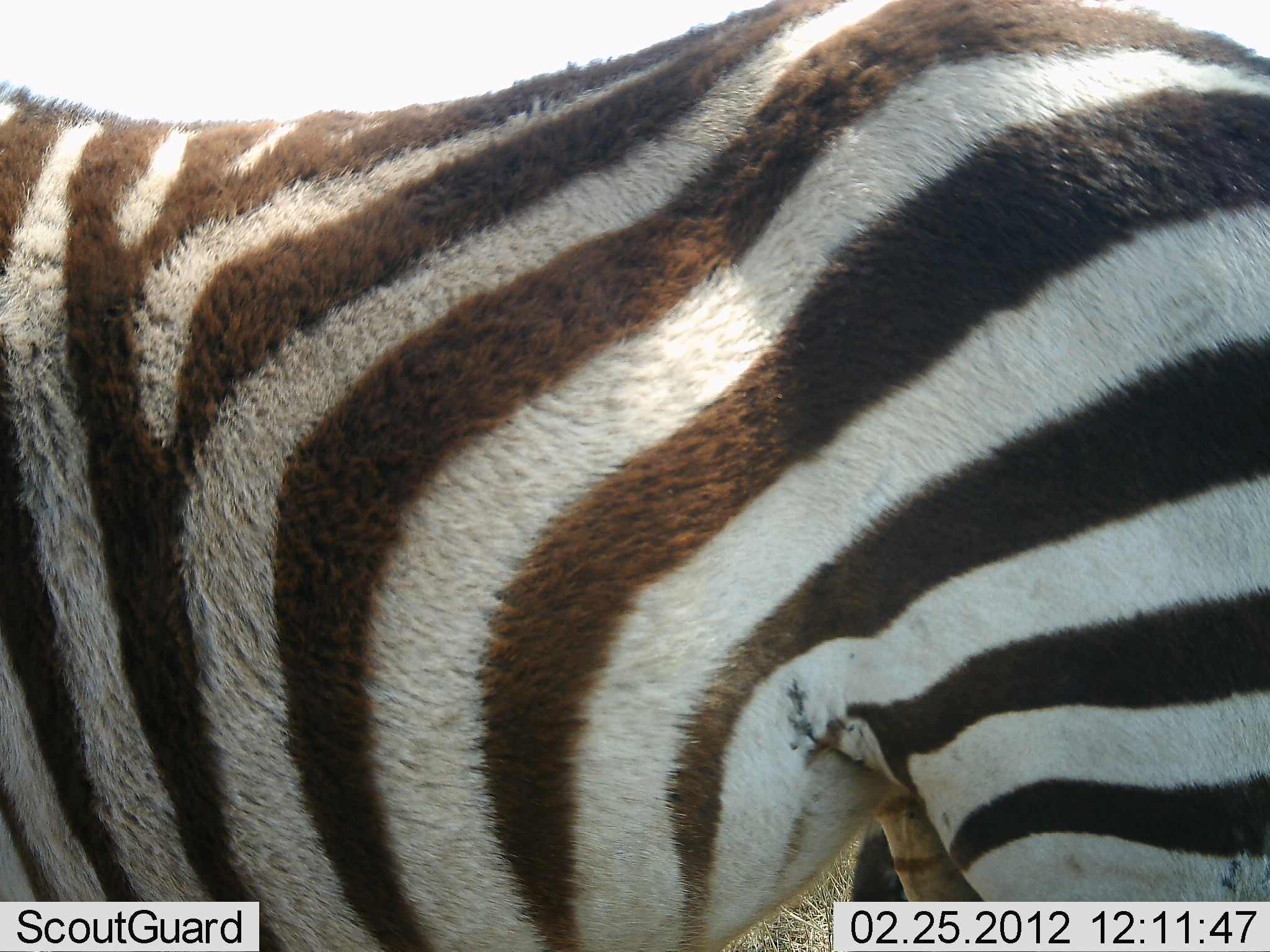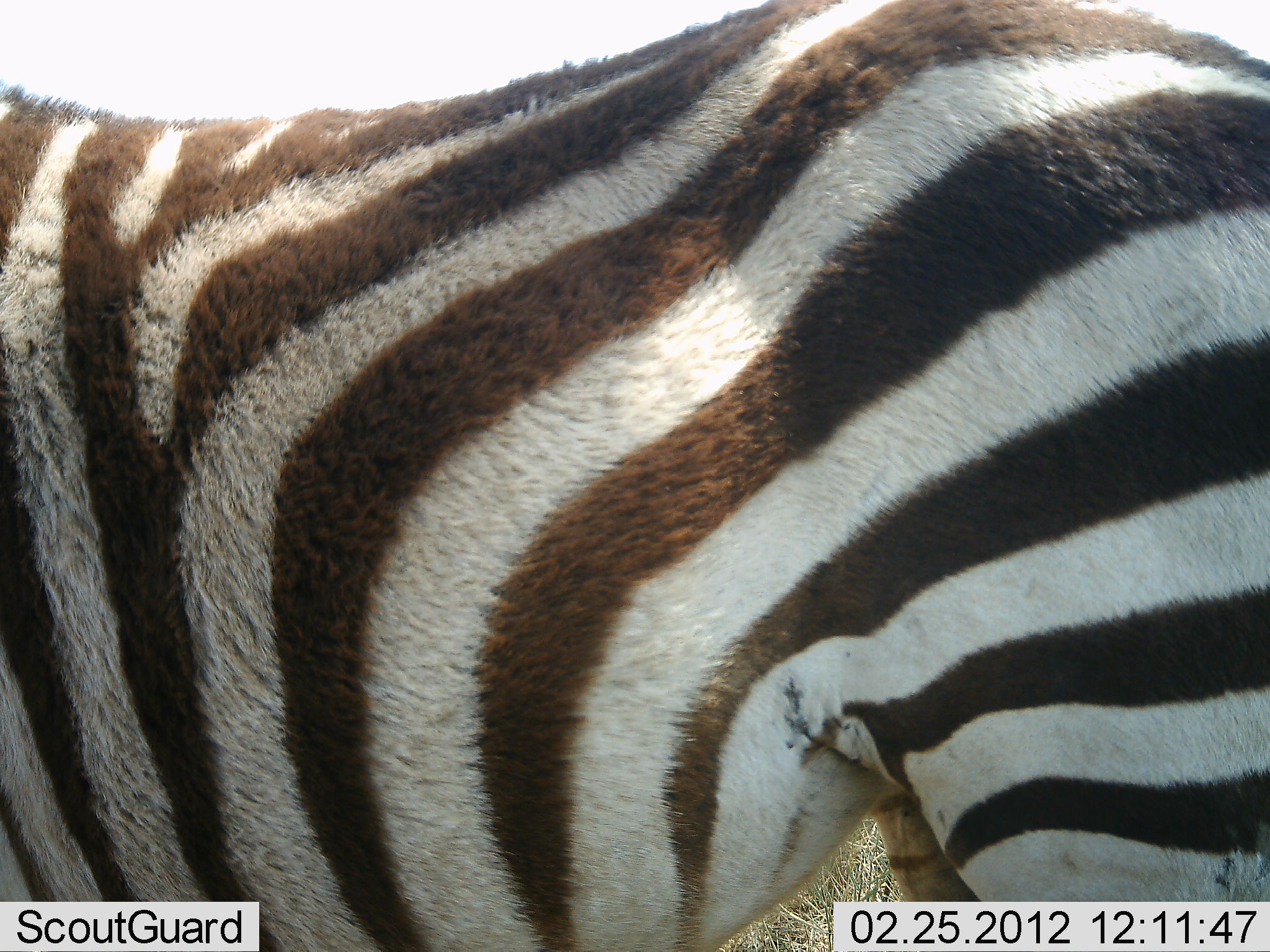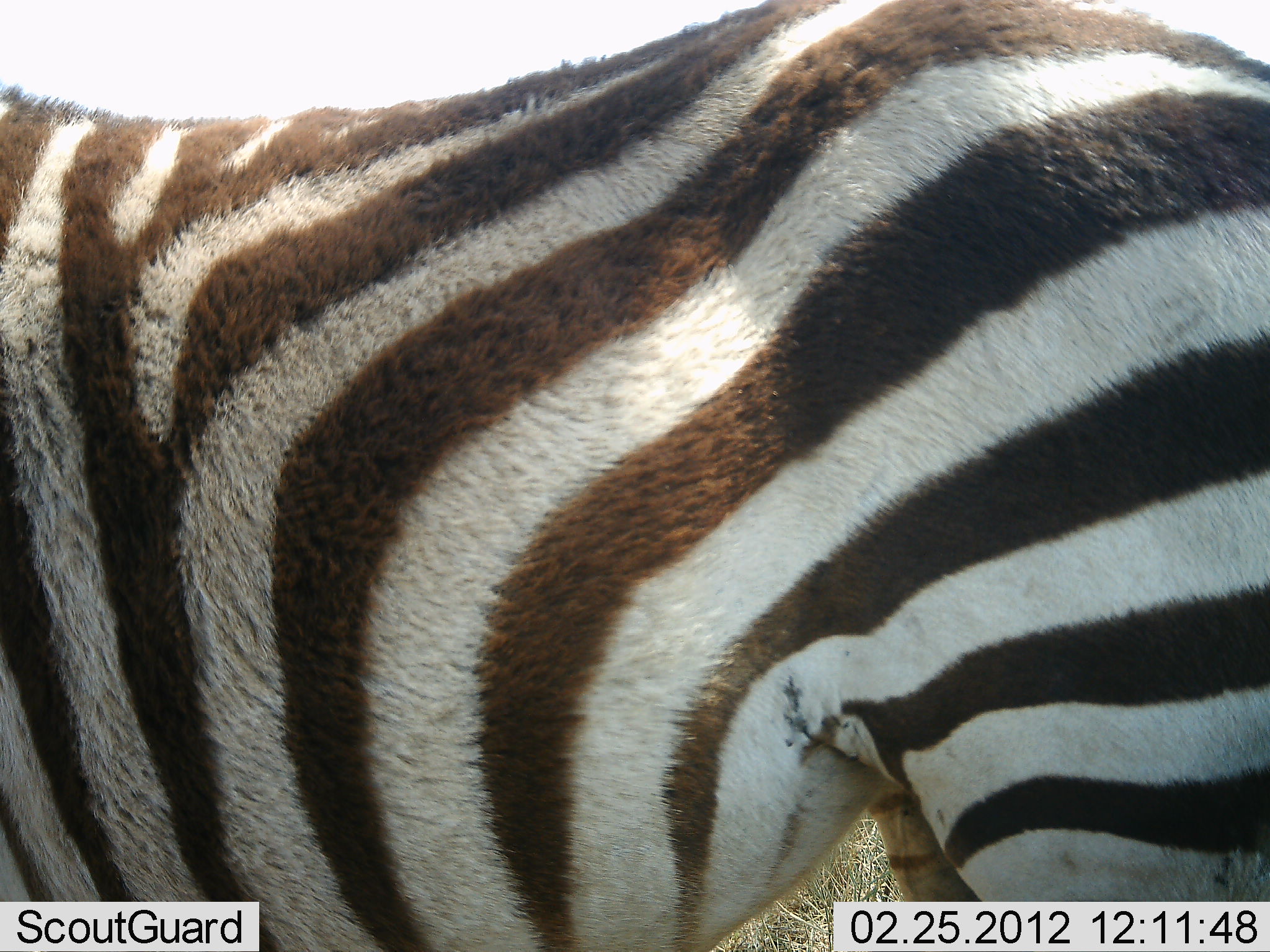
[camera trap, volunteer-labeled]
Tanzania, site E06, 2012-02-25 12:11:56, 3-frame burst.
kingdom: Animalia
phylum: Chordata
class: Mammalia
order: Perissodactyla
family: Equidae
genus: Equus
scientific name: Equus quagga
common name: plains zebra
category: zebra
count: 1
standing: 91%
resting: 0%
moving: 9%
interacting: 0%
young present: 0%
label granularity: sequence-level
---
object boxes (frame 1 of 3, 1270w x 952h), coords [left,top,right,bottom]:
animal: [0,3,1270,951]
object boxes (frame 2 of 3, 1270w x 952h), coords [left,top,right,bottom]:
animal: [1,2,1269,952]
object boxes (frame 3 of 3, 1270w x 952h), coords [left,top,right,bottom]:
animal: [2,0,1268,951]